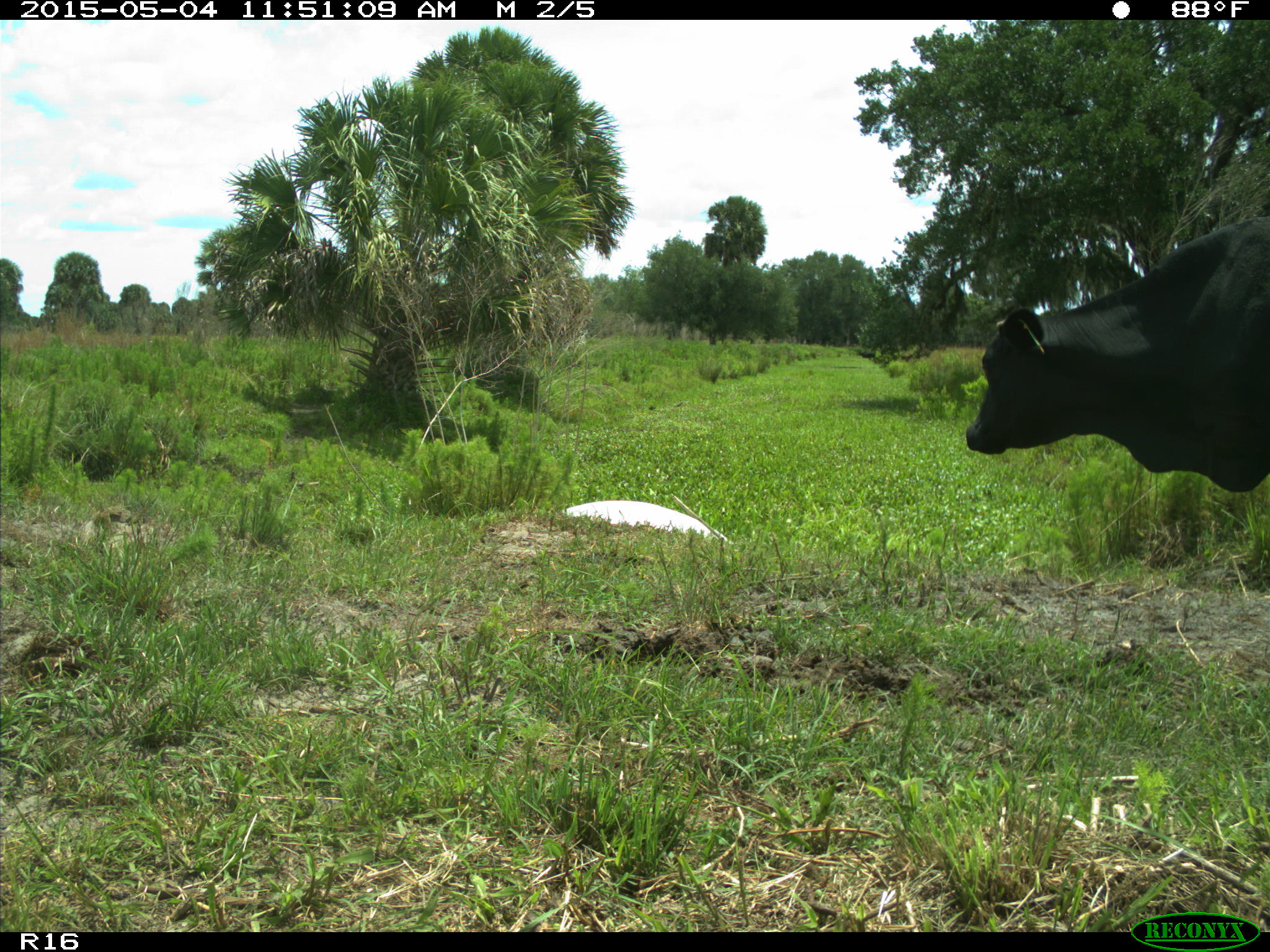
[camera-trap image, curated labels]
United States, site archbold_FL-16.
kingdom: Animalia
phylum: Chordata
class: Mammalia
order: Artiodactyla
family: Bovidae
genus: Bos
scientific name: Bos taurus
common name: domestic cow